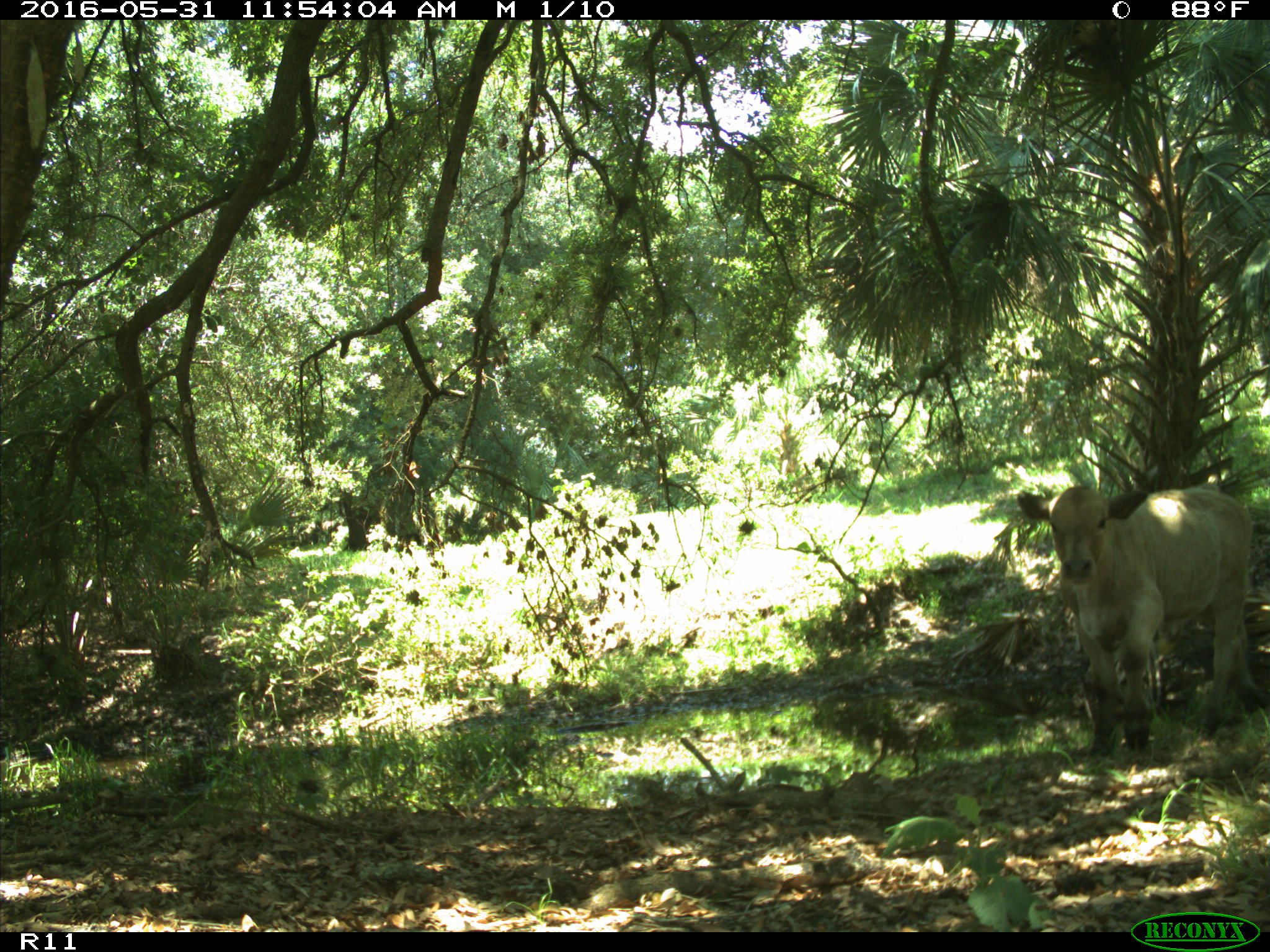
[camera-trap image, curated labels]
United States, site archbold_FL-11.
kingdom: Animalia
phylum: Chordata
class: Mammalia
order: Artiodactyla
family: Bovidae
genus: Bos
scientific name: Bos taurus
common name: domestic cow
Bos taurus (domestic cow).